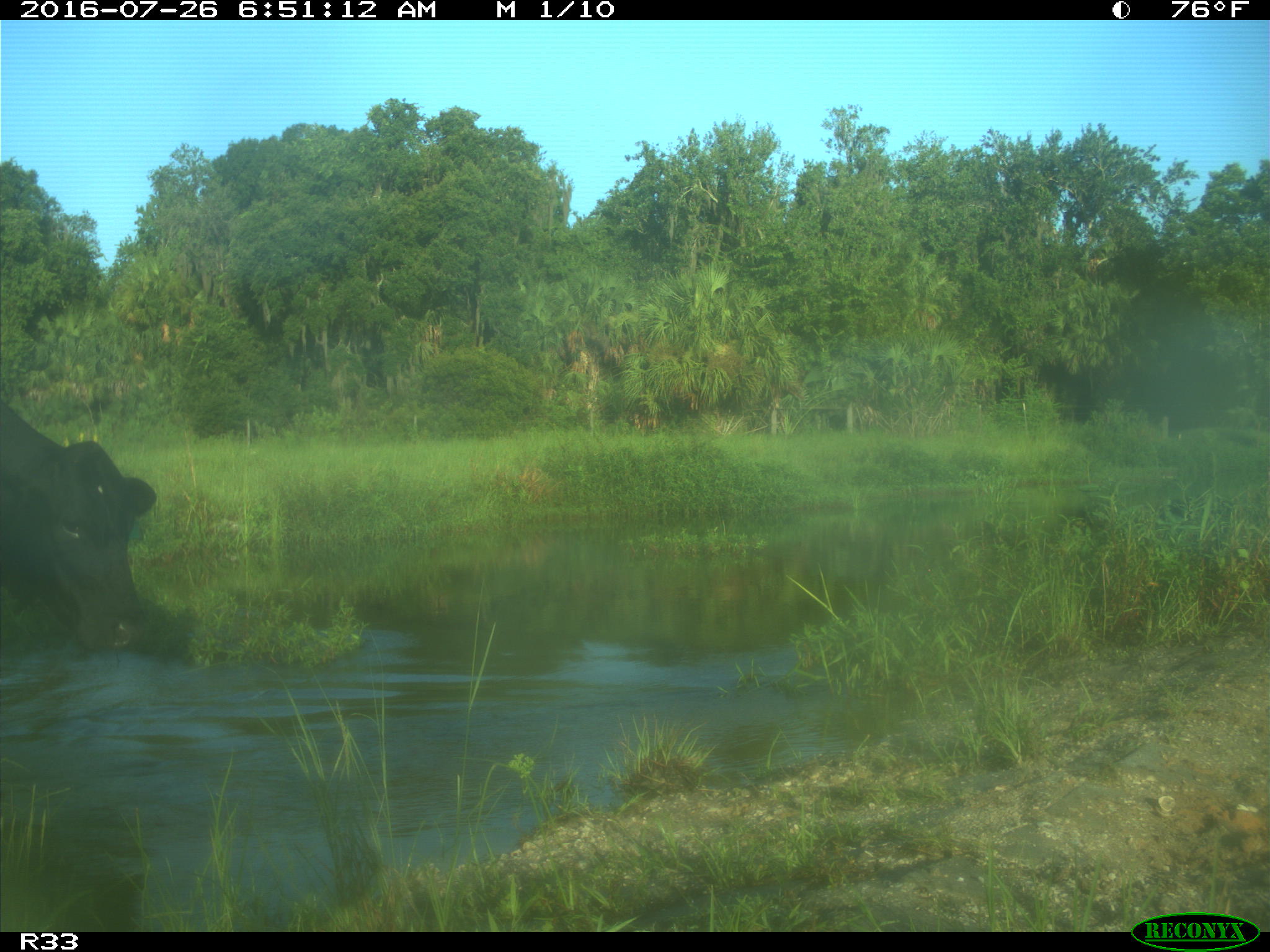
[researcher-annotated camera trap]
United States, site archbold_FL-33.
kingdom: Animalia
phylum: Chordata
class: Mammalia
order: Artiodactyla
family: Bovidae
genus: Bos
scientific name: Bos taurus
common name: domestic cow